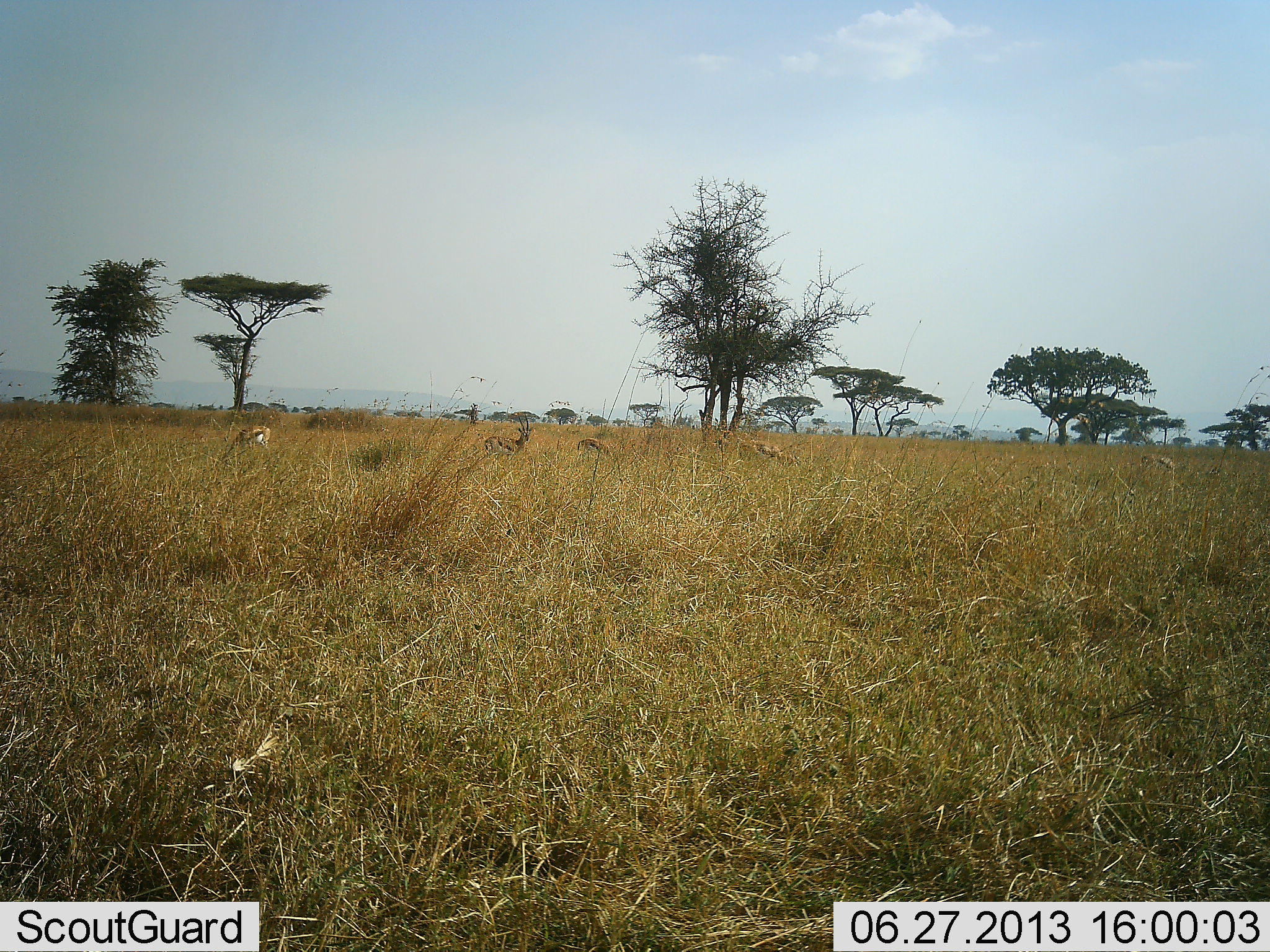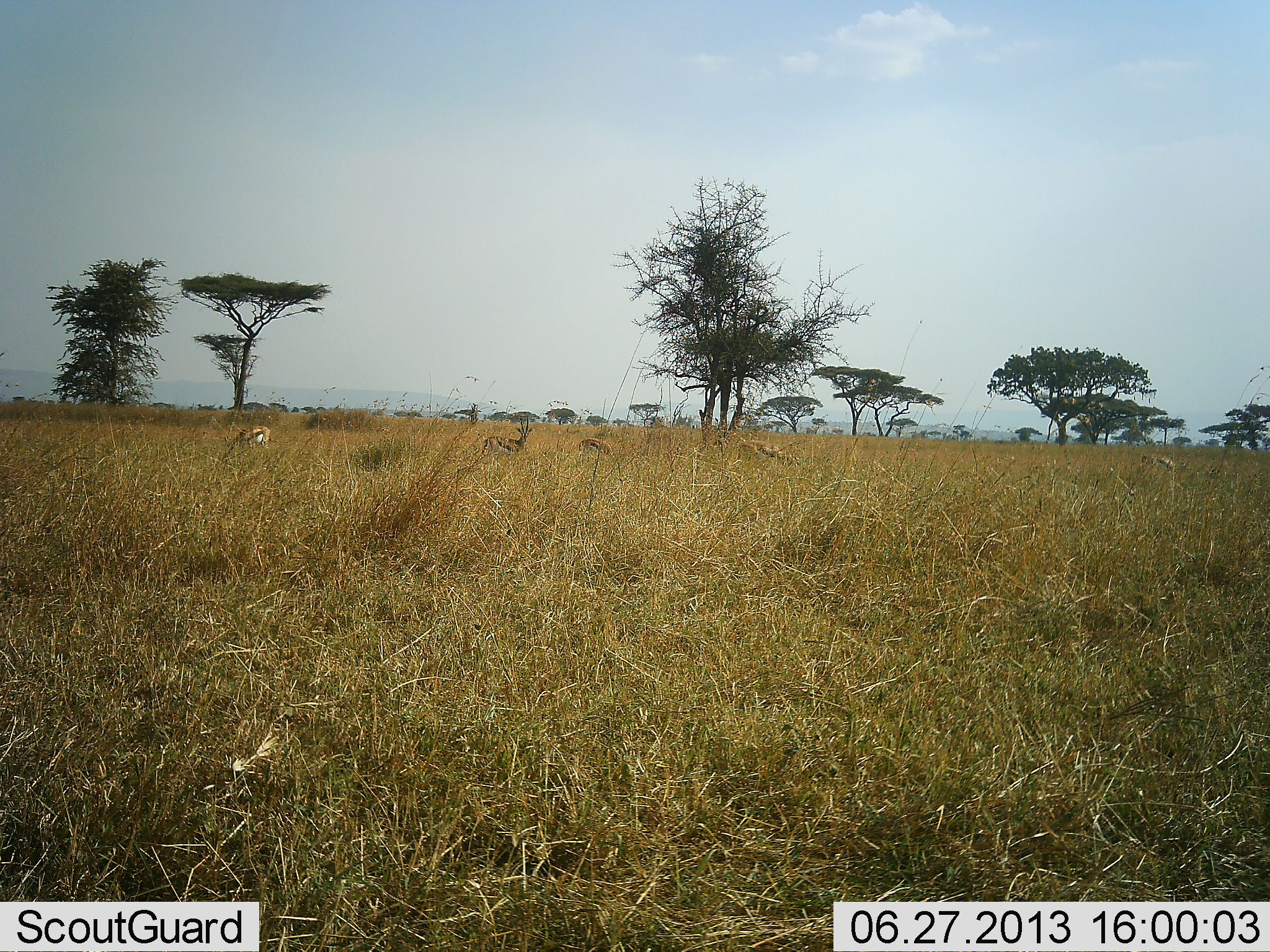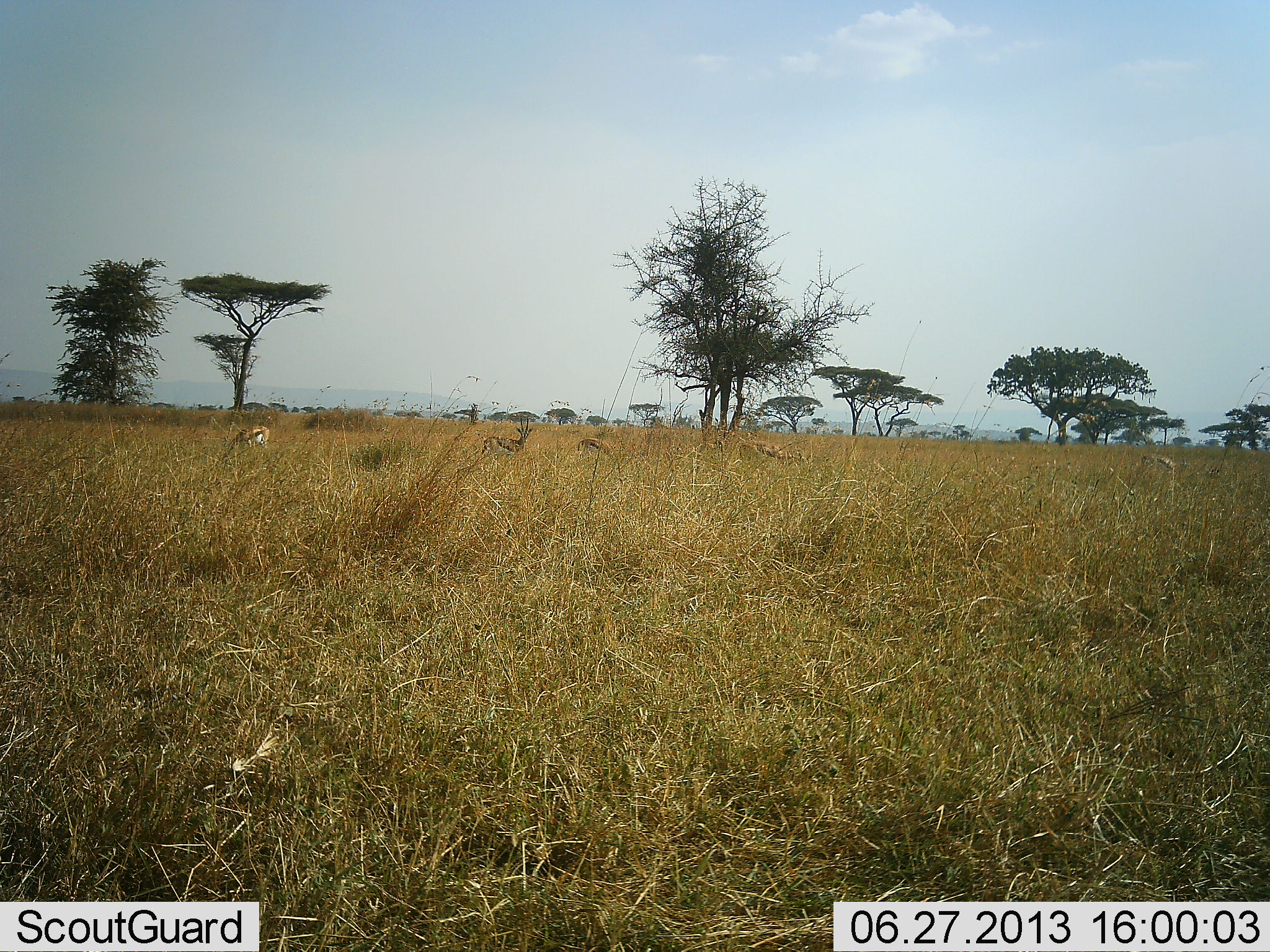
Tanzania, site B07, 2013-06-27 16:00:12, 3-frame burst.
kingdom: Animalia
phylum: Chordata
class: Mammalia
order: Artiodactyla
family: Bovidae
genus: Eudorcas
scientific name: Eudorcas thomsonii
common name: thomson's gazelle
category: gazellethomsons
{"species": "gazellethomsons (thomson's gazelle) (Eudorcas thomsonii)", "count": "5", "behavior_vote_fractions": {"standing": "50%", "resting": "10%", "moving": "0%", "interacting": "0%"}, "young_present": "10%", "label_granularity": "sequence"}